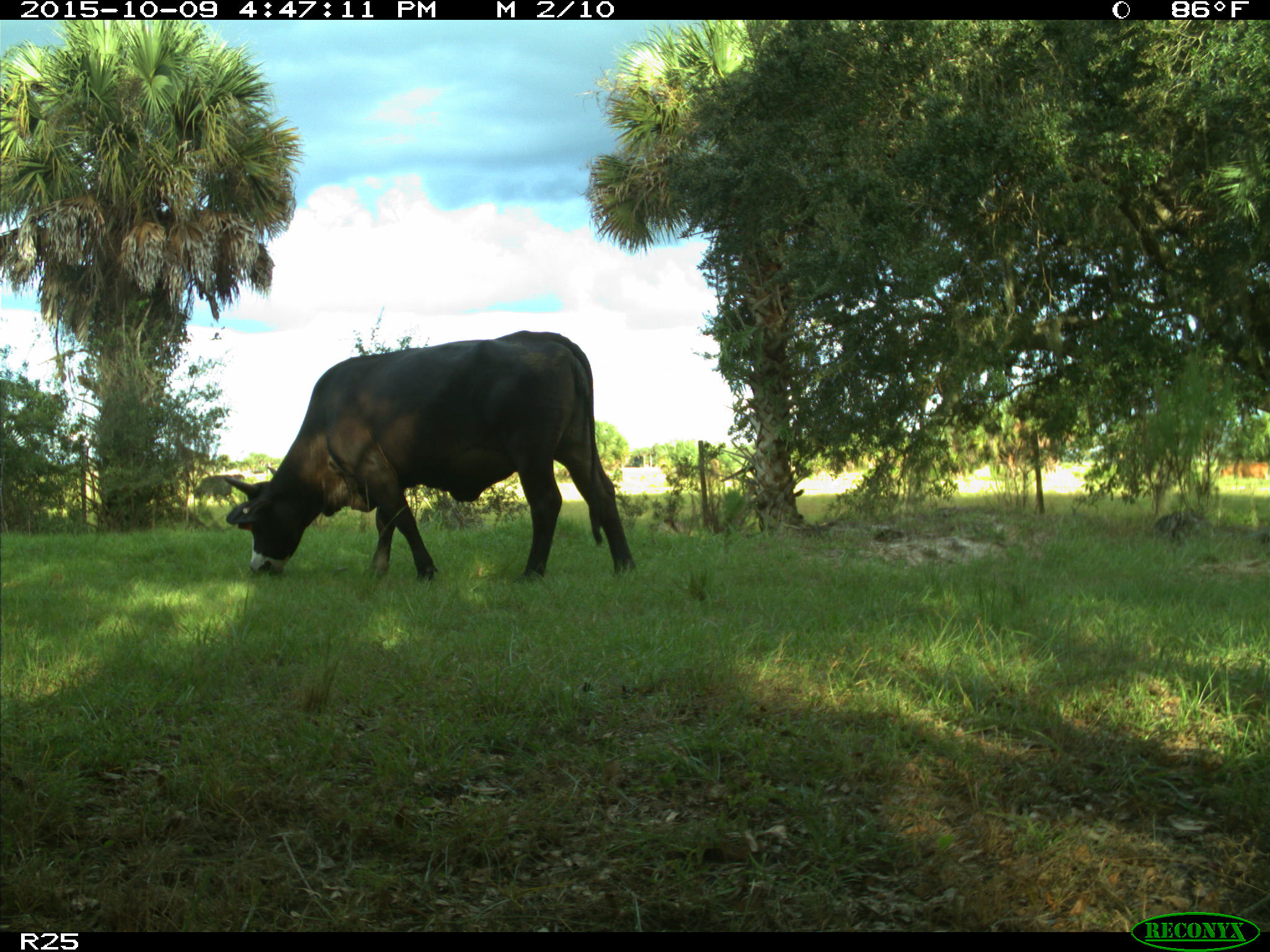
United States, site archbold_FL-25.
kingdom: Animalia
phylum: Chordata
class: Mammalia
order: Artiodactyla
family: Bovidae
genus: Bos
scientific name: Bos taurus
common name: domestic cow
Bos taurus (domestic cow).